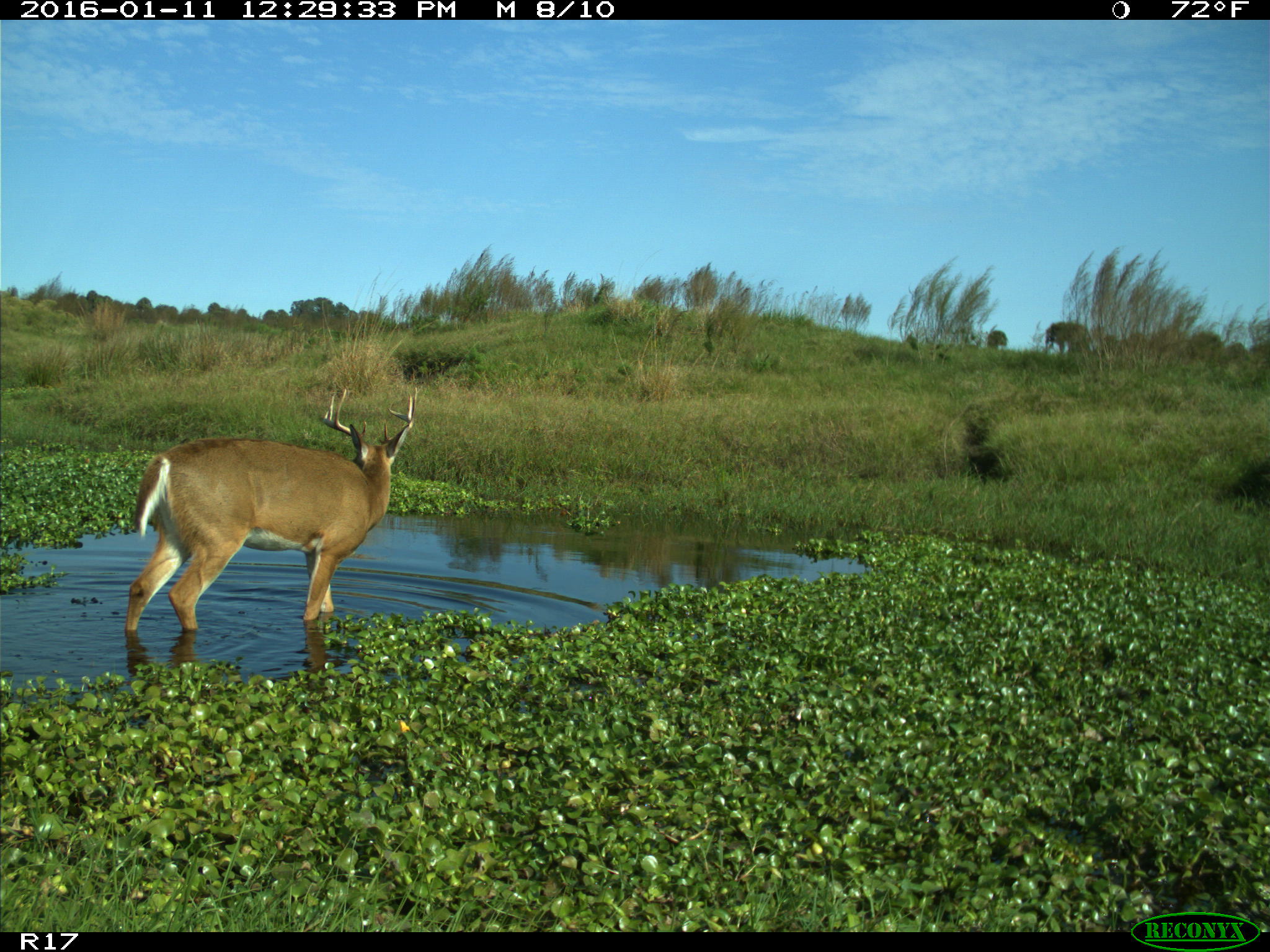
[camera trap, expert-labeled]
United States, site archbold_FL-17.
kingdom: Animalia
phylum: Chordata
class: Mammalia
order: Artiodactyla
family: Cervidae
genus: Odocoileus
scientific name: Odocoileus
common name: deer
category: unidentified deer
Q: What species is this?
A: Unidentified deer (deer) (Odocoileus).